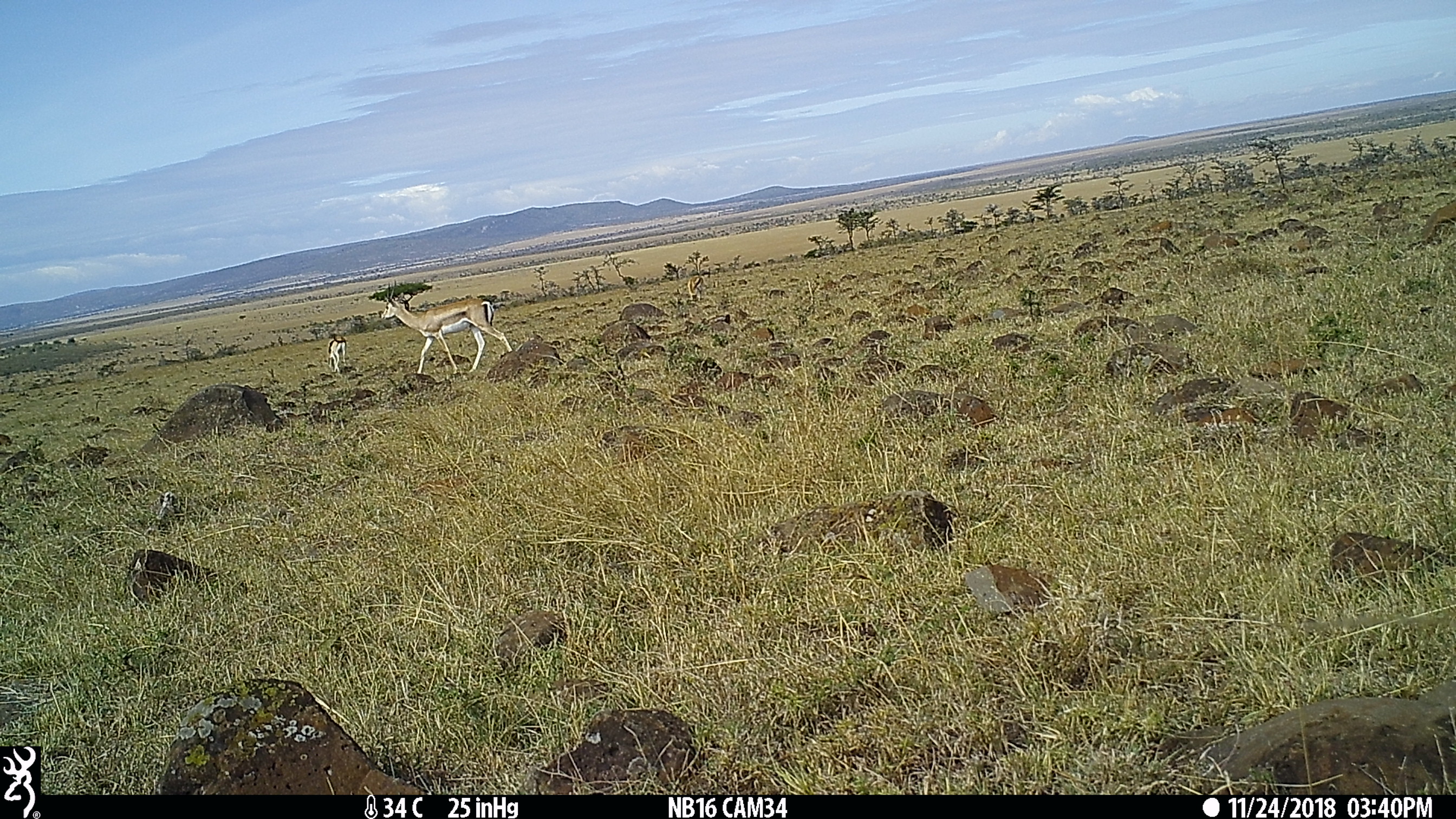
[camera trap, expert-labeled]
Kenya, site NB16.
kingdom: Animalia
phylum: Chordata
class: Mammalia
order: Artiodactyla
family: Bovidae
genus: Nanger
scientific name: Nanger granti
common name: grant's gazelle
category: gazelle grants